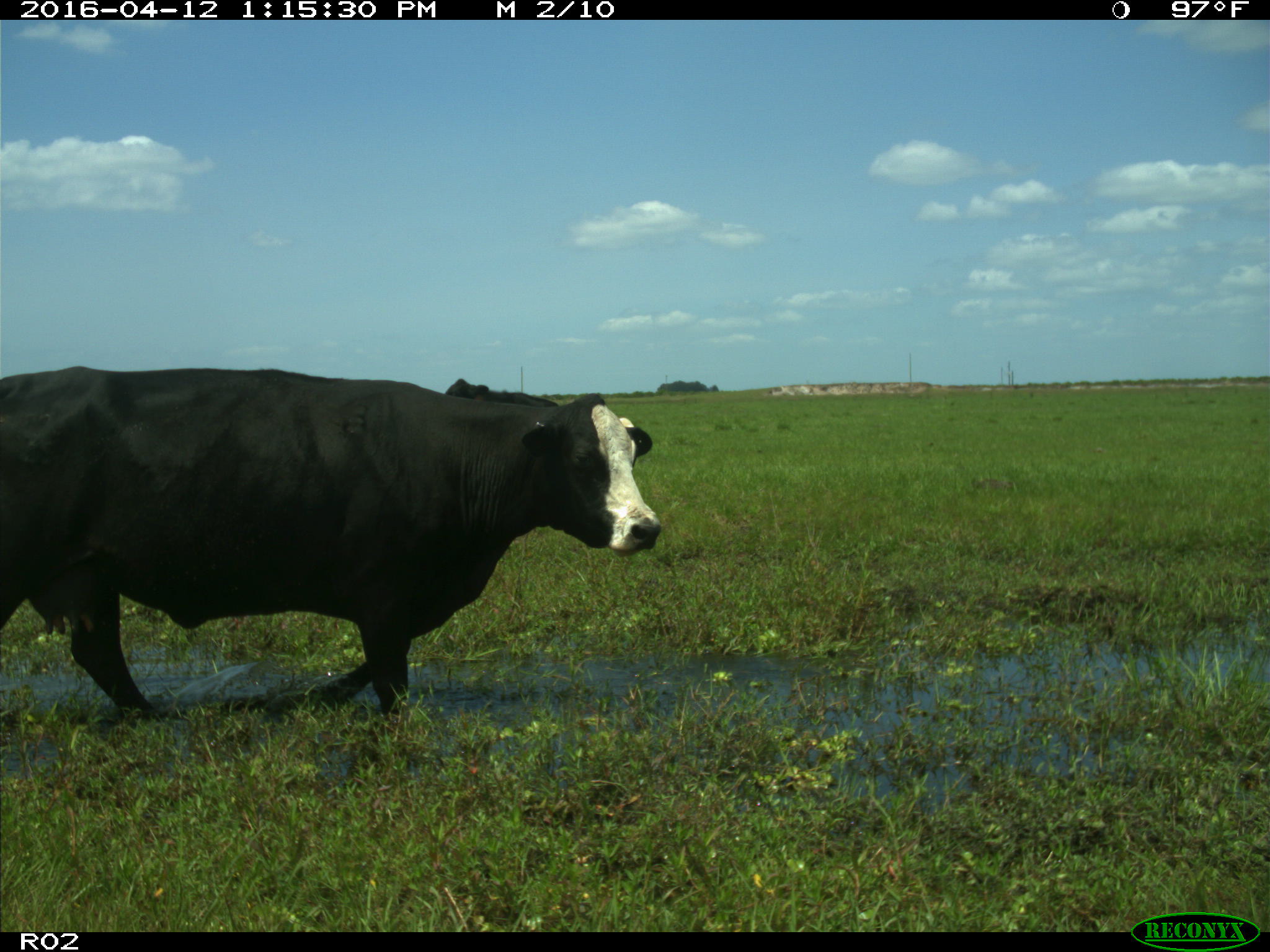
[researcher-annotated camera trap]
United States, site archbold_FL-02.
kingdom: Animalia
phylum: Chordata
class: Mammalia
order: Artiodactyla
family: Bovidae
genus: Bos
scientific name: Bos taurus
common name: domestic cow